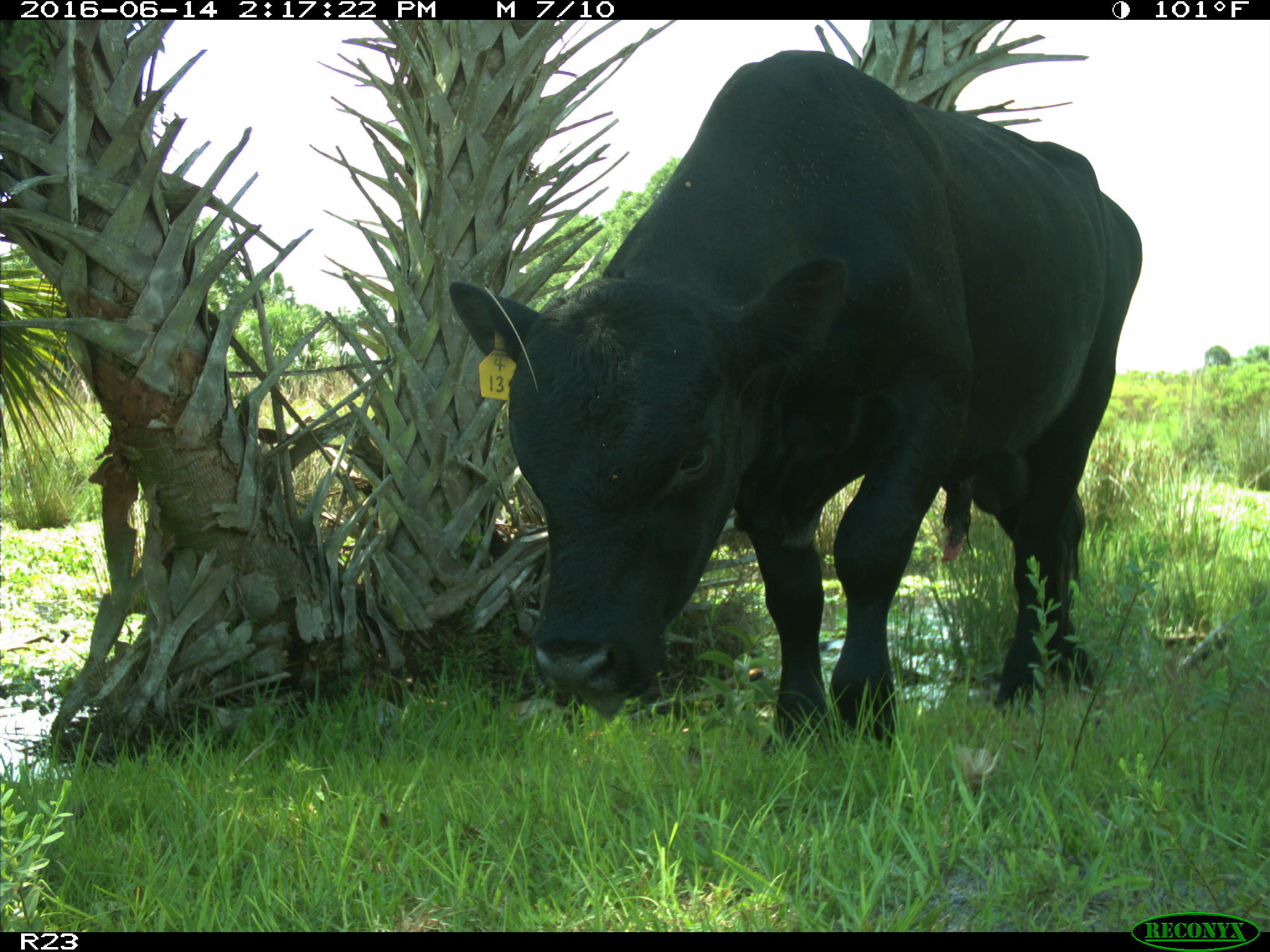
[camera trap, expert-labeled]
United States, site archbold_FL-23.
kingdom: Animalia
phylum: Chordata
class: Mammalia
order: Artiodactyla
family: Bovidae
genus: Bos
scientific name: Bos taurus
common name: domestic cow